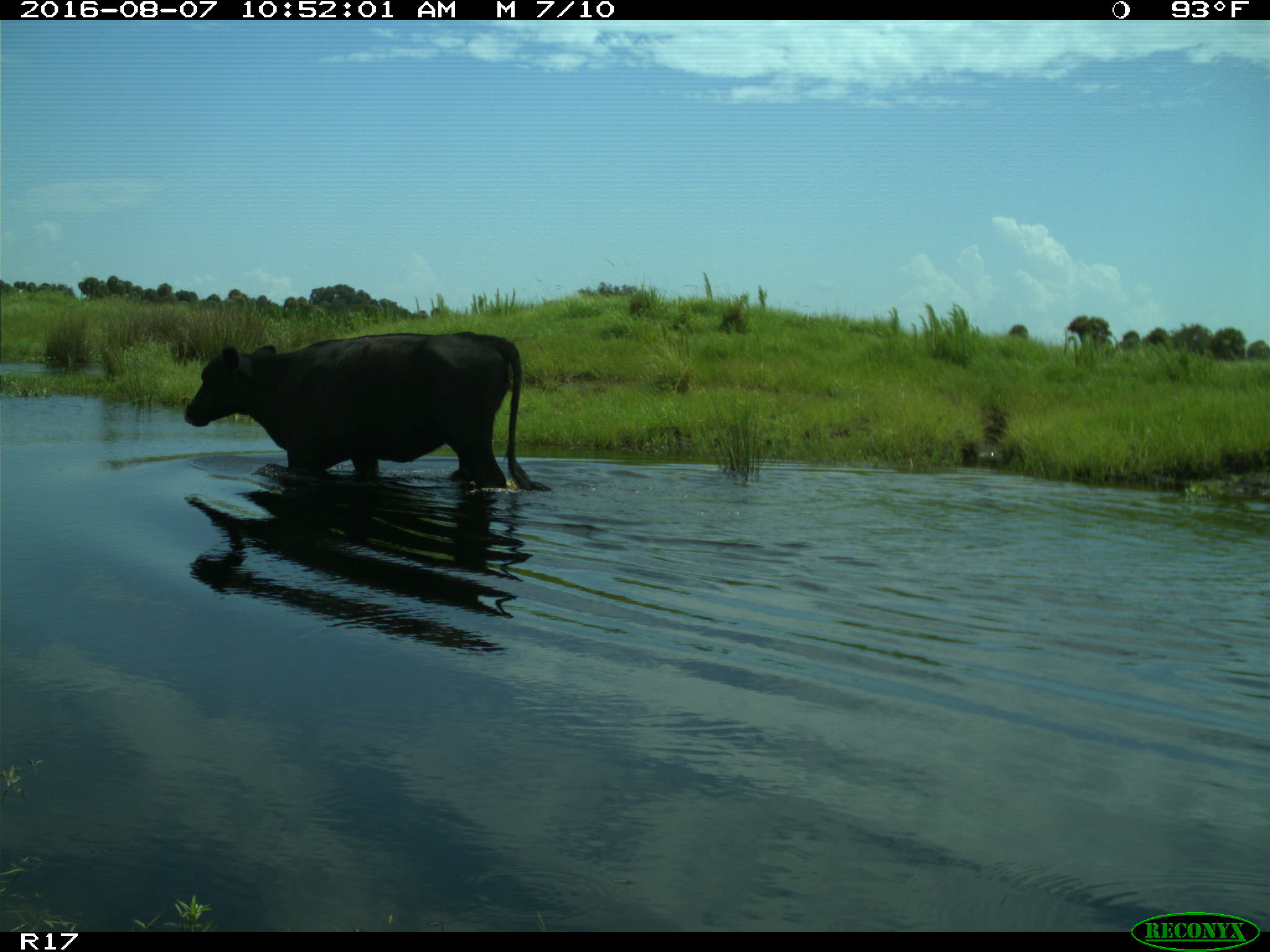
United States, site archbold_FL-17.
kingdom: Animalia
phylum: Chordata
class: Mammalia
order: Artiodactyla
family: Bovidae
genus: Bos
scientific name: Bos taurus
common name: domestic cow